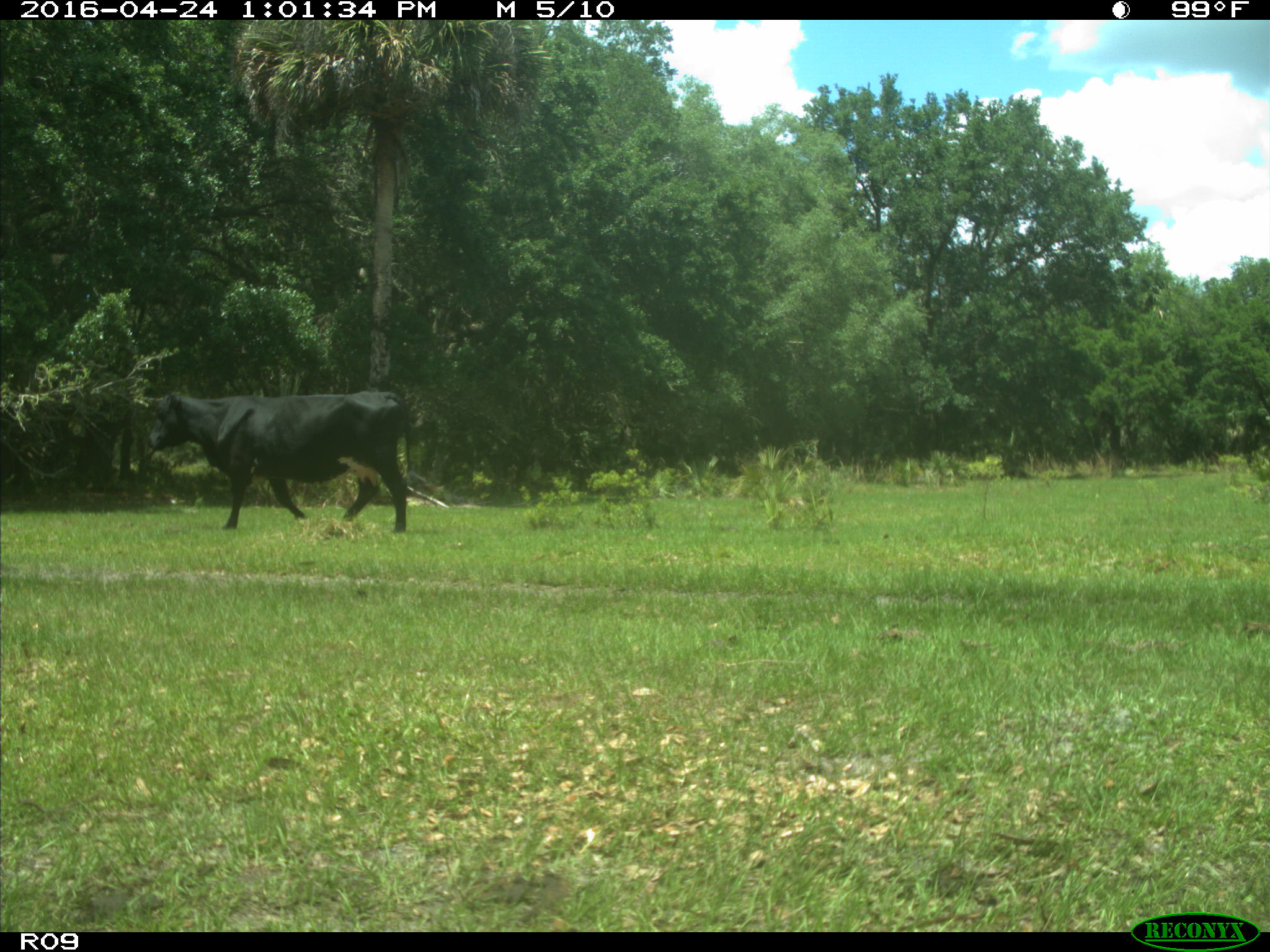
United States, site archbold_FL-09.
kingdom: Animalia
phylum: Chordata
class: Mammalia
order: Artiodactyla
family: Bovidae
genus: Bos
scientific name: Bos taurus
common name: domestic cow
Bos taurus (domestic cow).